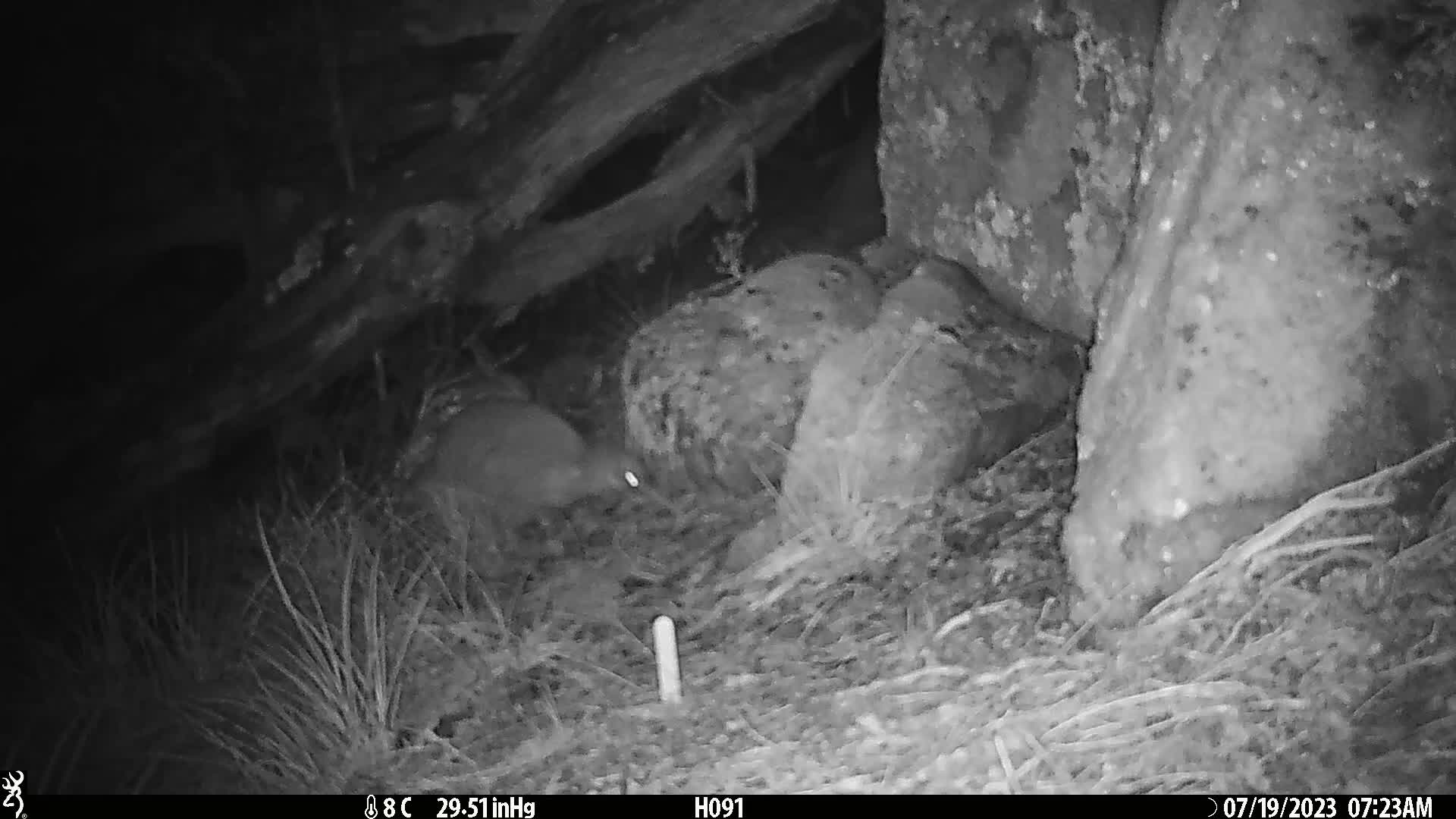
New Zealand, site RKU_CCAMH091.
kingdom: Animalia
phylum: Chordata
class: Aves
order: Apterygiformes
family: Apterygidae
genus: Apteryx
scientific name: Apteryx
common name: kiwi